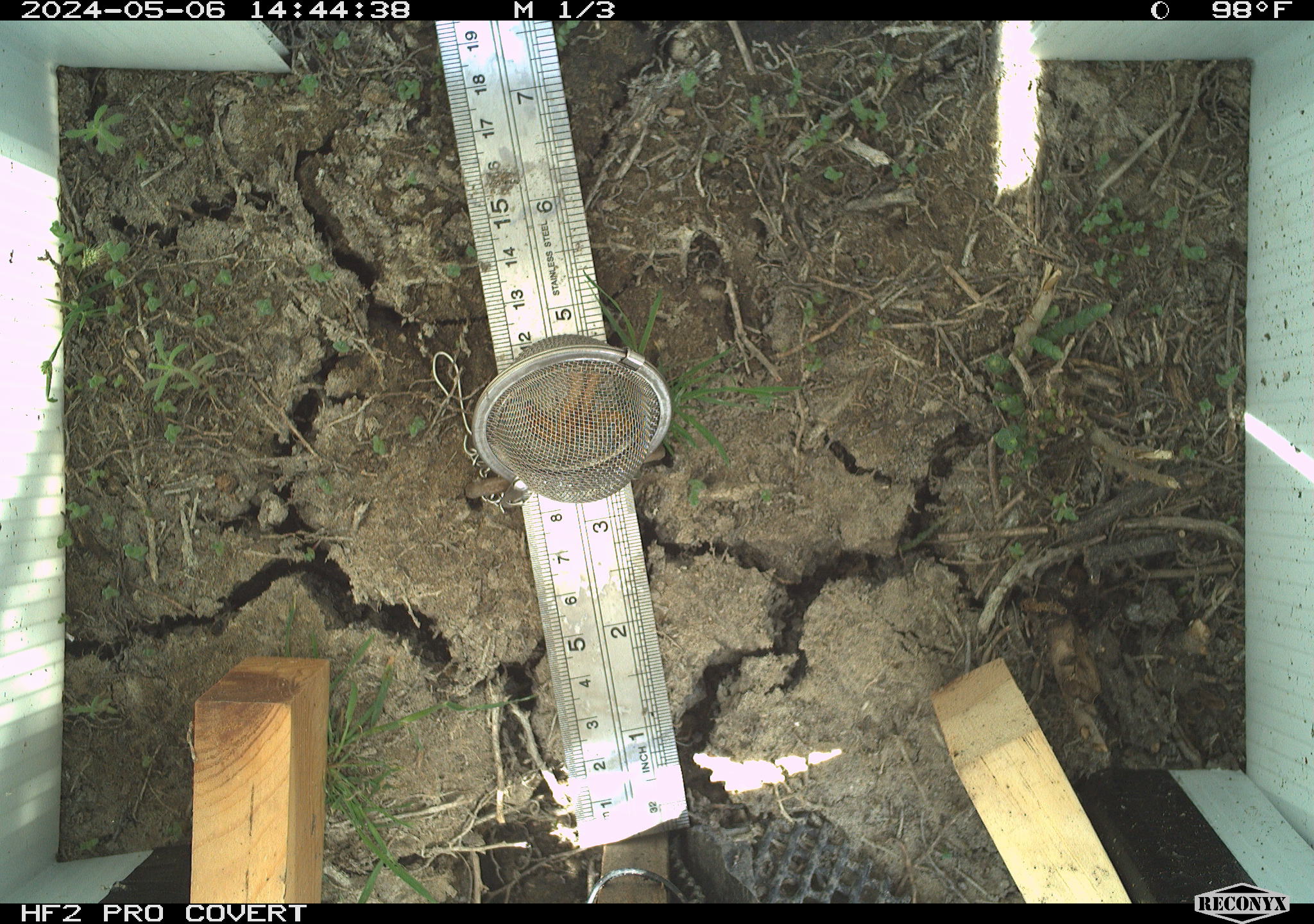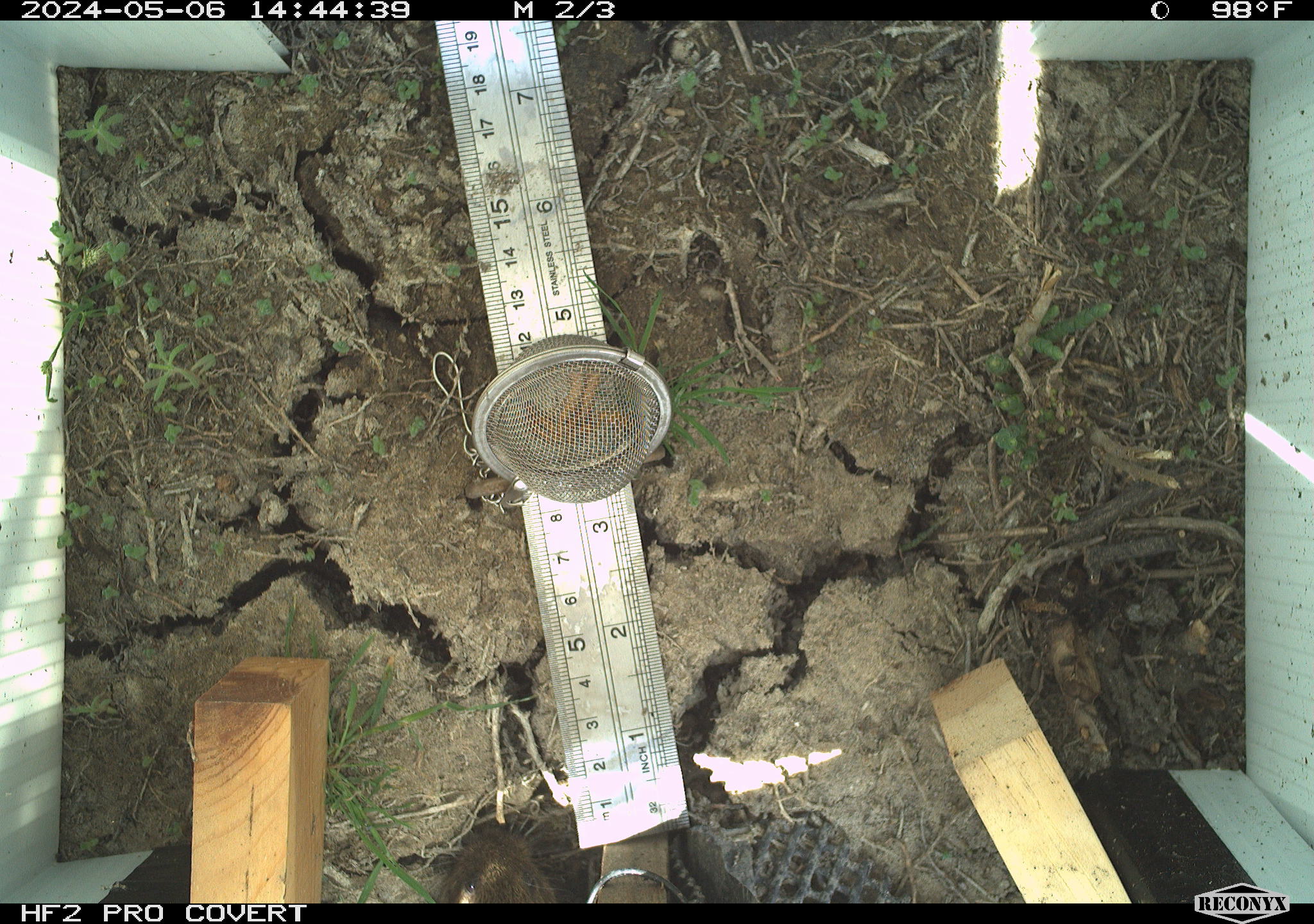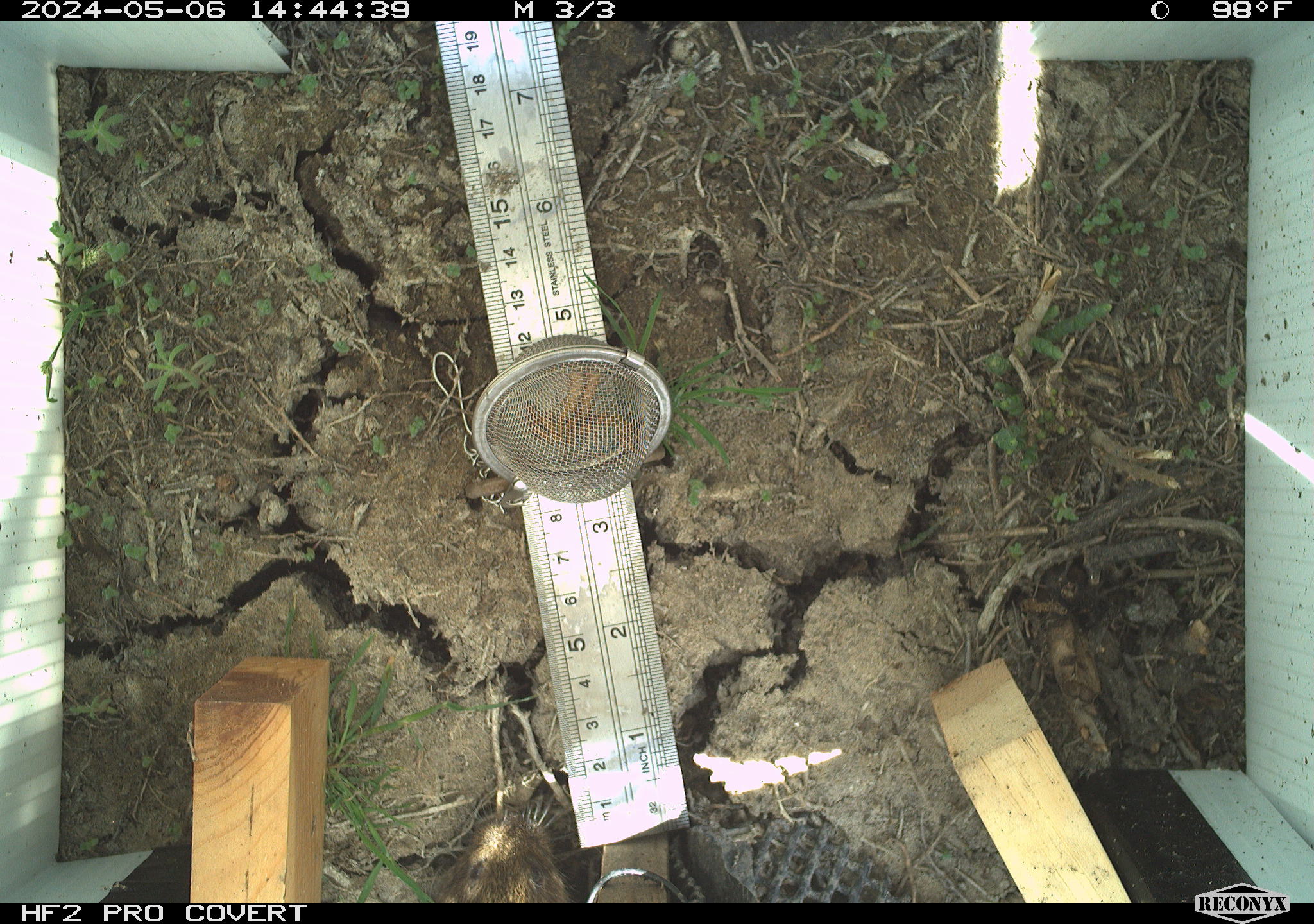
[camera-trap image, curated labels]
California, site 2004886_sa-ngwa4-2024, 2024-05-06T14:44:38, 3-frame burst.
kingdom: Animalia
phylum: Chordata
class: Mammalia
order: Rodentia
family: Cricetidae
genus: Microtus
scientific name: Microtus californicus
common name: california vole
California vole (Microtus californicus).